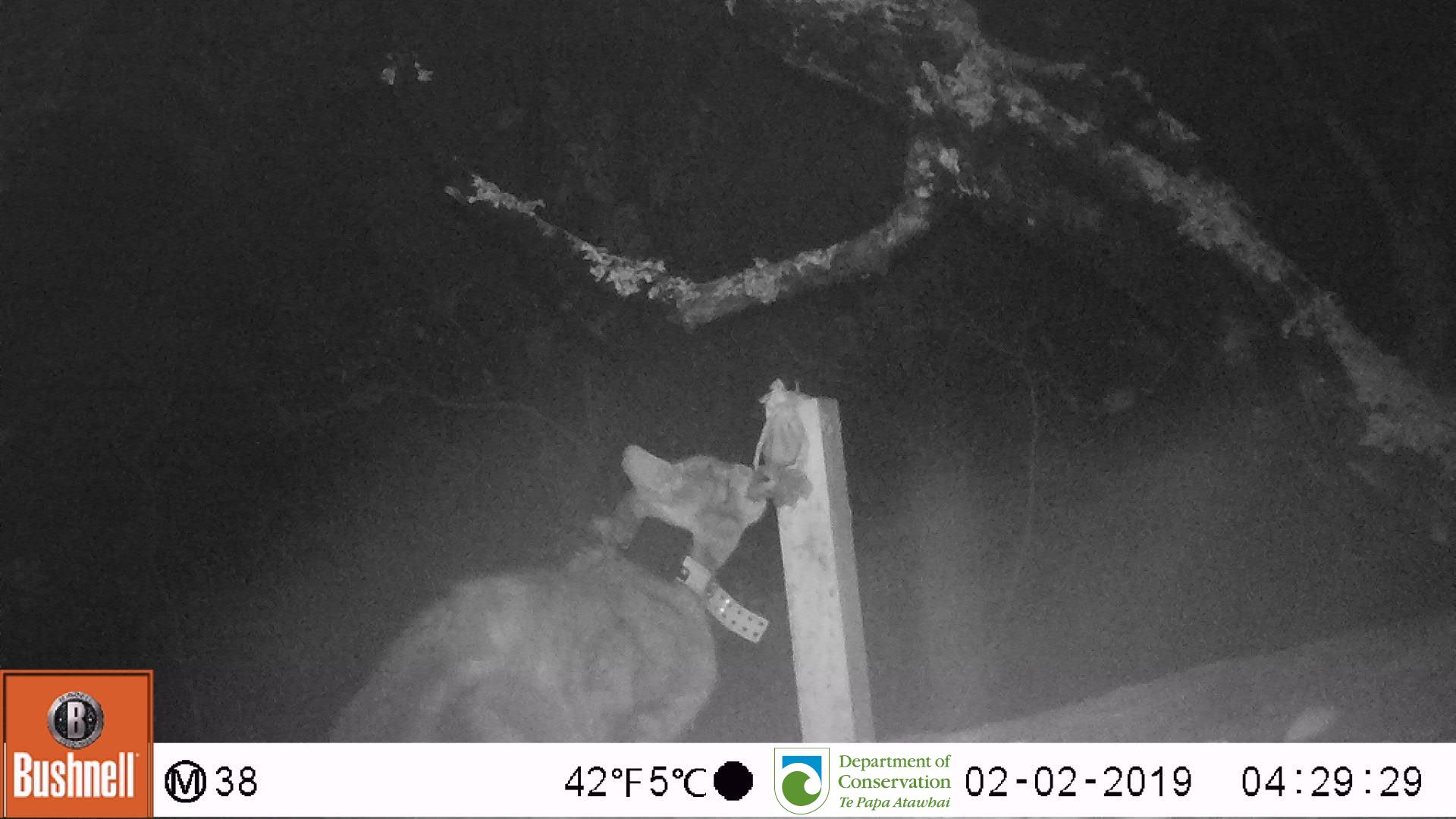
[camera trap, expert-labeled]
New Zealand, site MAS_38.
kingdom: Animalia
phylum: Chordata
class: Mammalia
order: Carnivora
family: Felidae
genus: Felis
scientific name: Felis catus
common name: domestic cat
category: cat